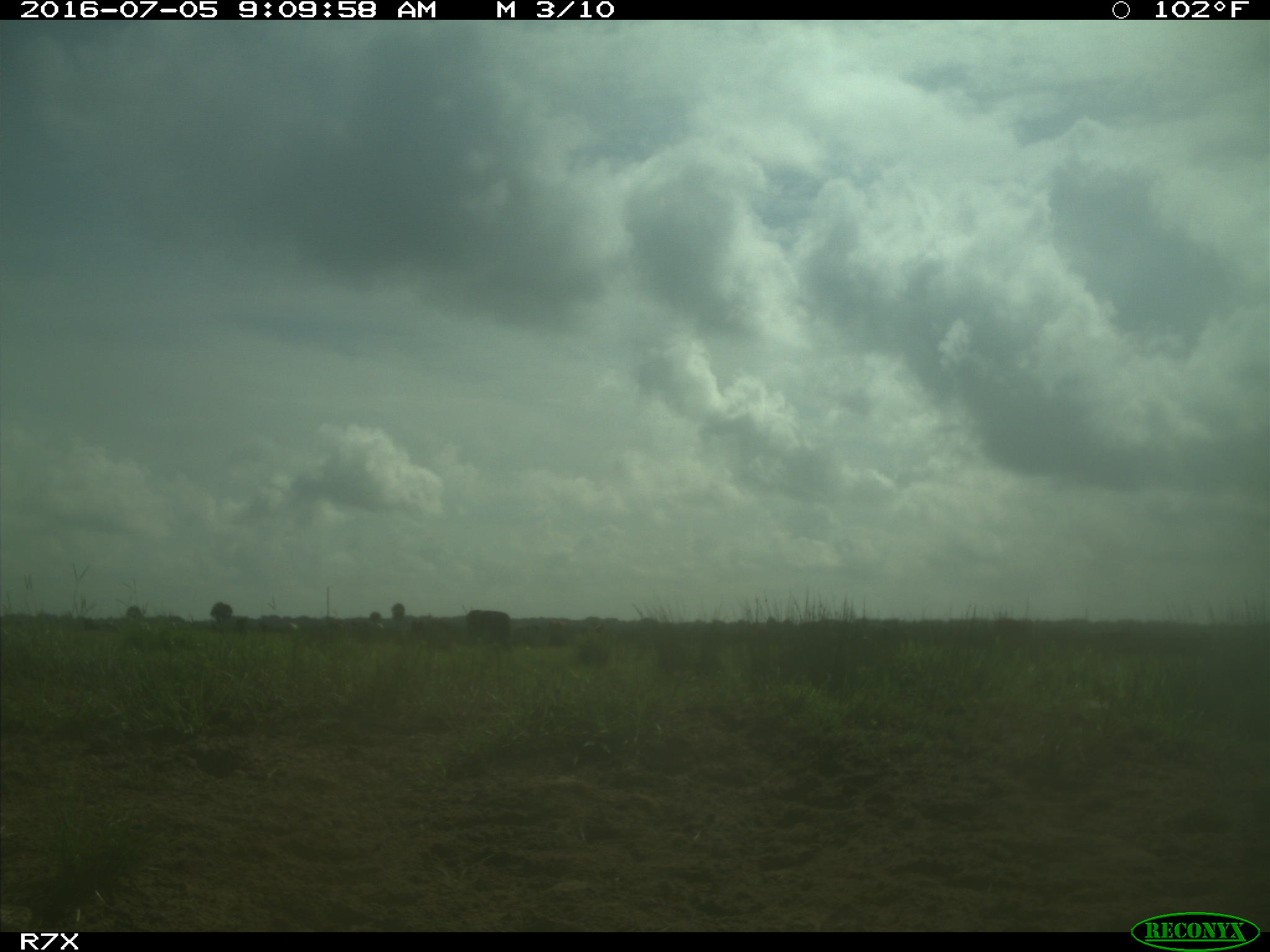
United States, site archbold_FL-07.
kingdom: Animalia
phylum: Chordata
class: Mammalia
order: Artiodactyla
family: Bovidae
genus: Bos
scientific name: Bos taurus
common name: domestic cow